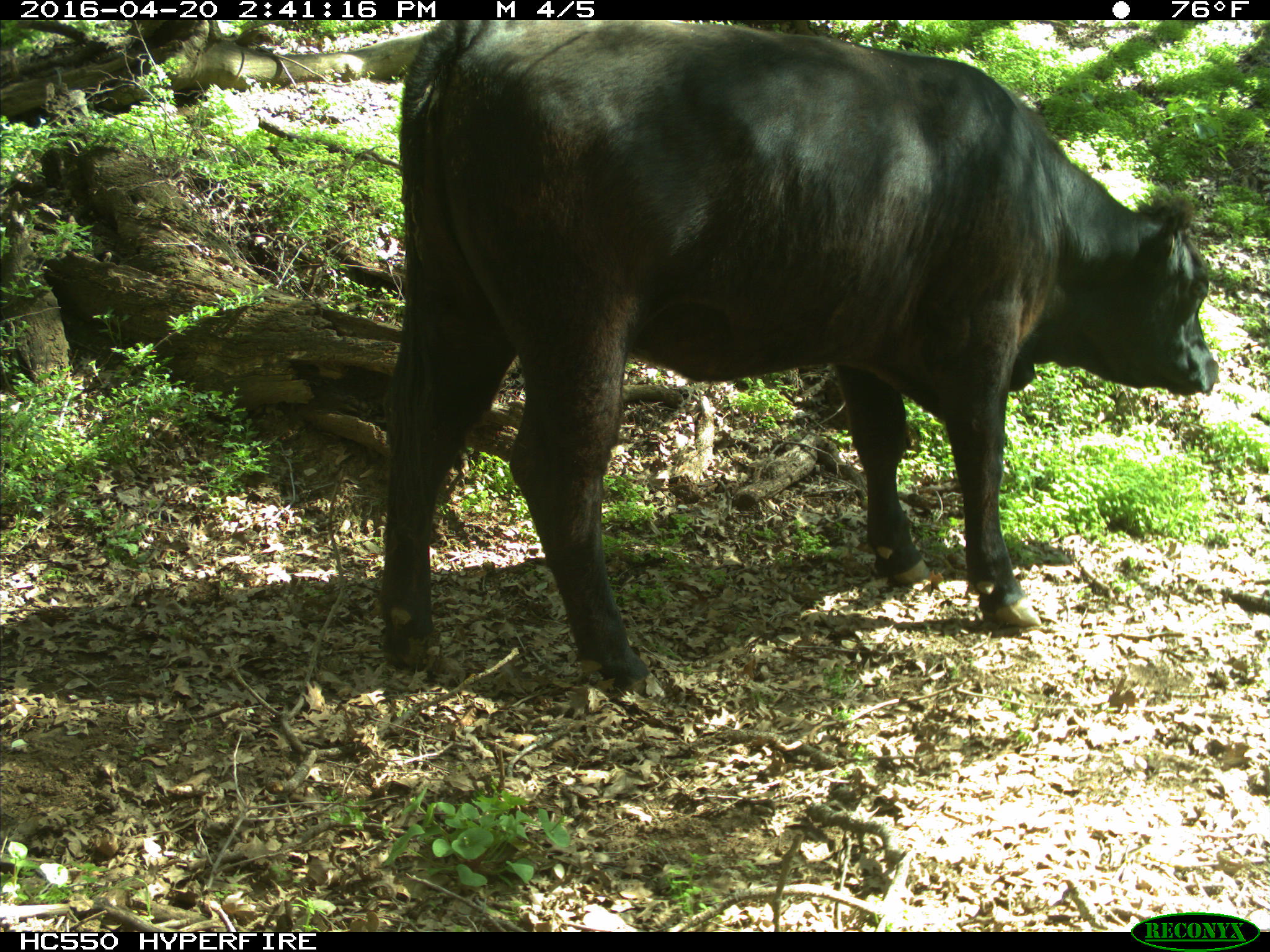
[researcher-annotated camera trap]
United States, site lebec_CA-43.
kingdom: Animalia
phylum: Chordata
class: Mammalia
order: Artiodactyla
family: Bovidae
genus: Bos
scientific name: Bos taurus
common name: domestic cow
Bos taurus (domestic cow).